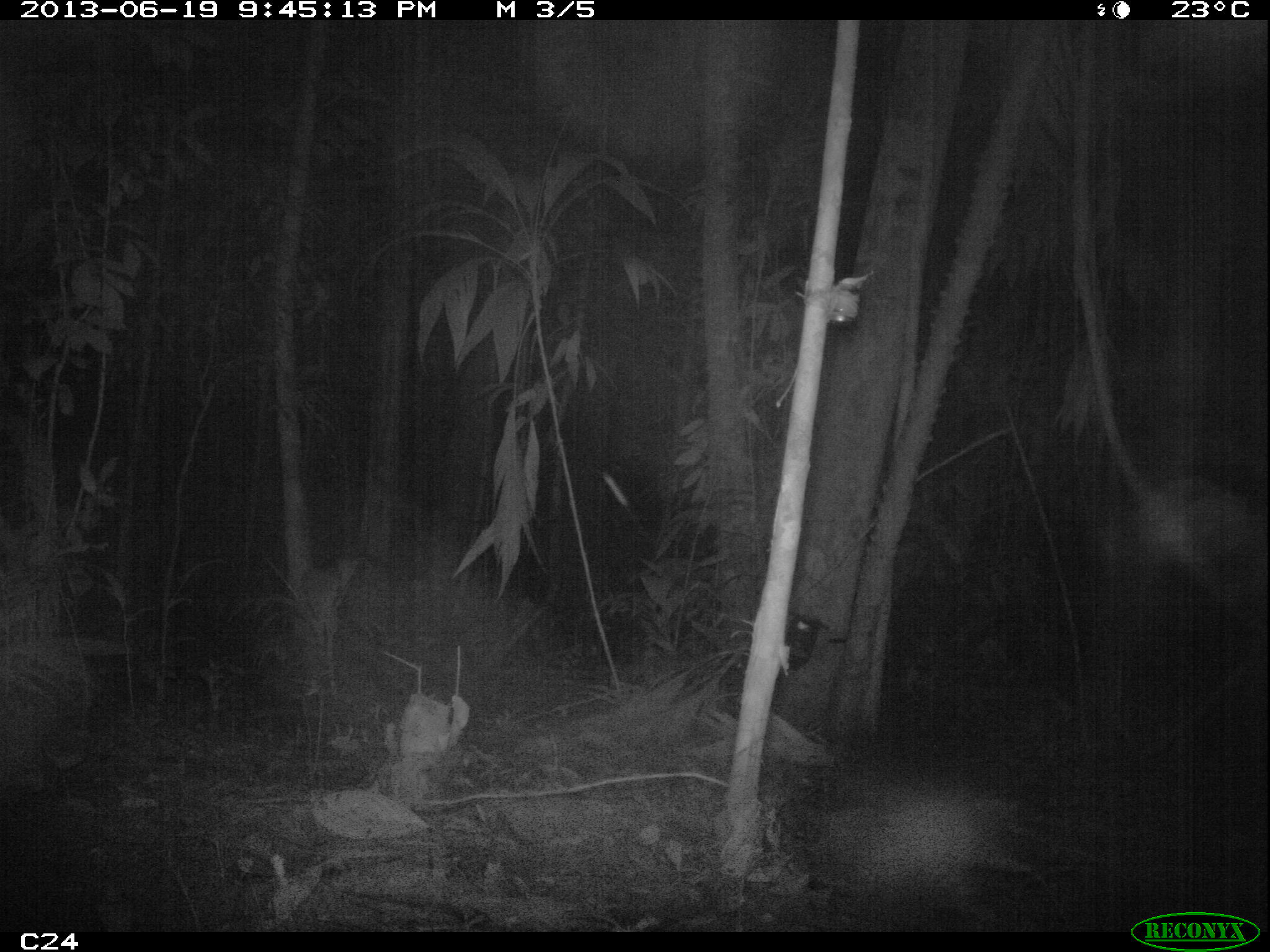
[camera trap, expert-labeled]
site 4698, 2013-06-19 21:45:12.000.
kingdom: Animalia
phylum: Chordata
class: Mammalia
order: Rodentia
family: Cuniculidae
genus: Cuniculus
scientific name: Cuniculus paca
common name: spotted paca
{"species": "Cuniculus paca (spotted paca)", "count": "1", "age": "adult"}